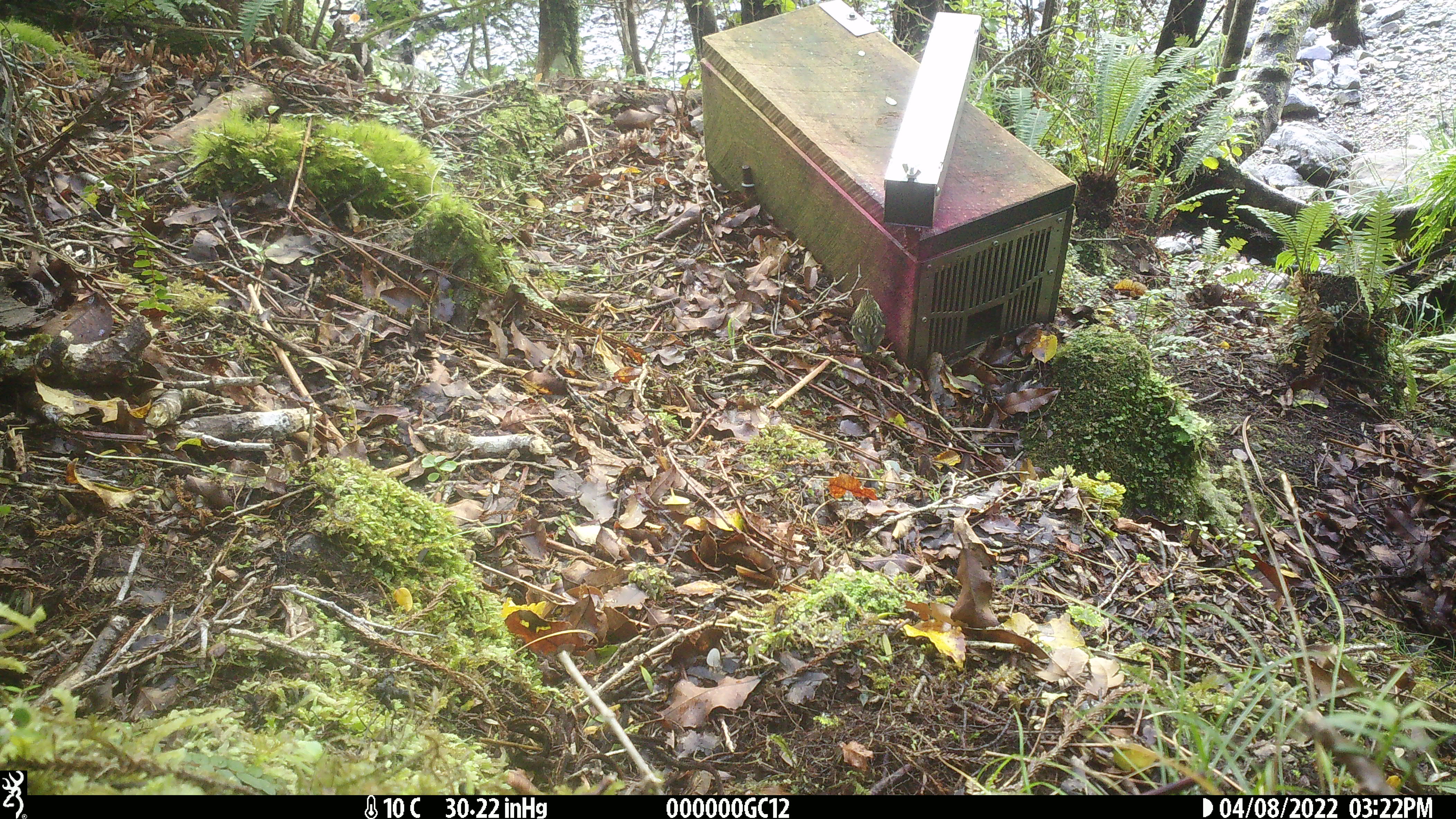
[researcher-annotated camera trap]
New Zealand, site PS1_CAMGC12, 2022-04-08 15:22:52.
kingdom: Animalia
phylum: Chordata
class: Aves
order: Passeriformes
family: Acanthisittidae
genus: Acanthisitta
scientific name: Acanthisitta chloris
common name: rifleman